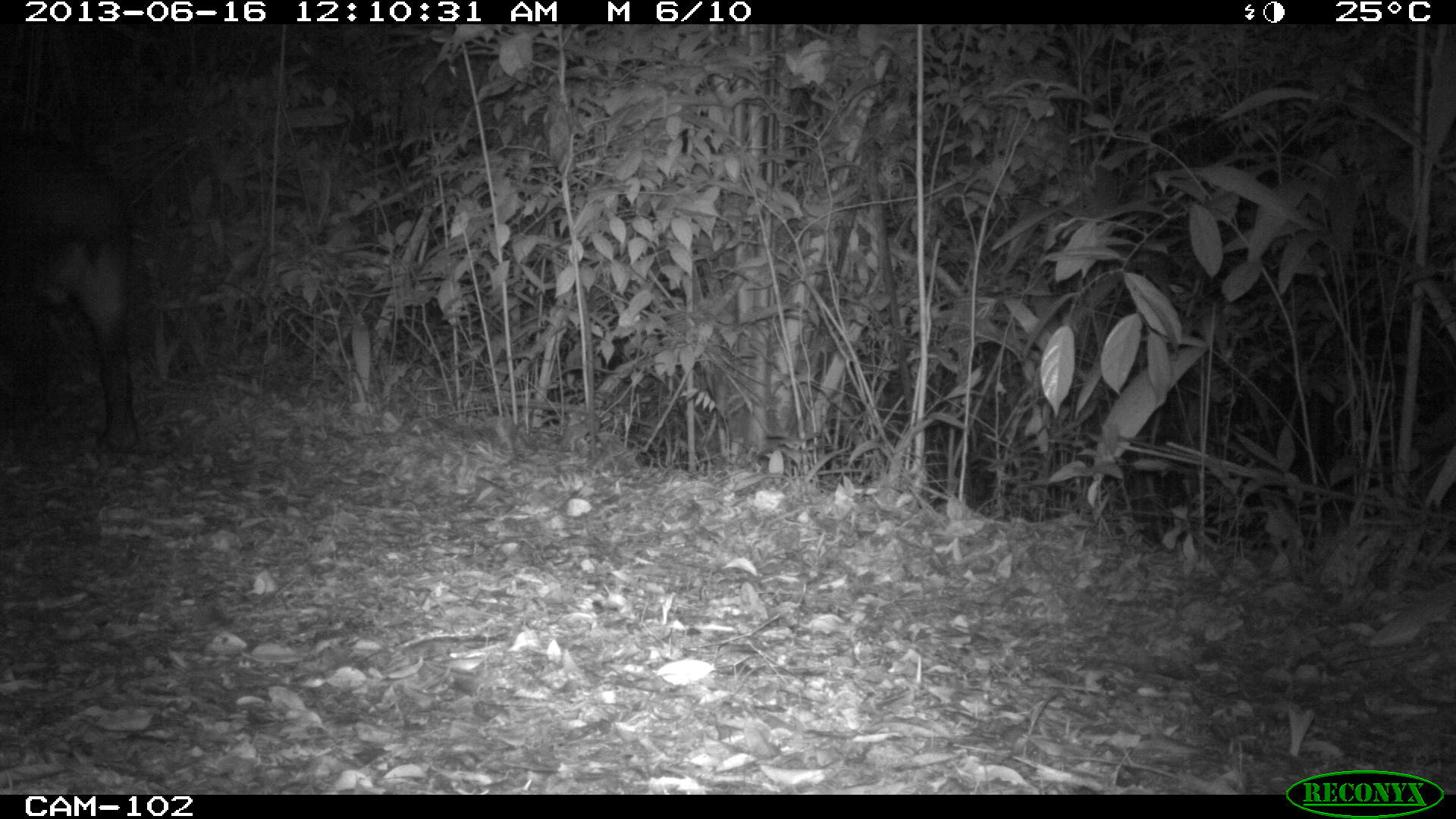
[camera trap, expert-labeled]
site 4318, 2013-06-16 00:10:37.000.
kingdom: Animalia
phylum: Chordata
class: Mammalia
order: Perissodactyla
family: Tapiridae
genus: Tapirus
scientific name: Tapirus bairdii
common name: baird's tapir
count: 1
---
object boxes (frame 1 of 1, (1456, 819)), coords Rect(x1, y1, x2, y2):
tapirus bairdii: Rect(1, 130, 142, 457)